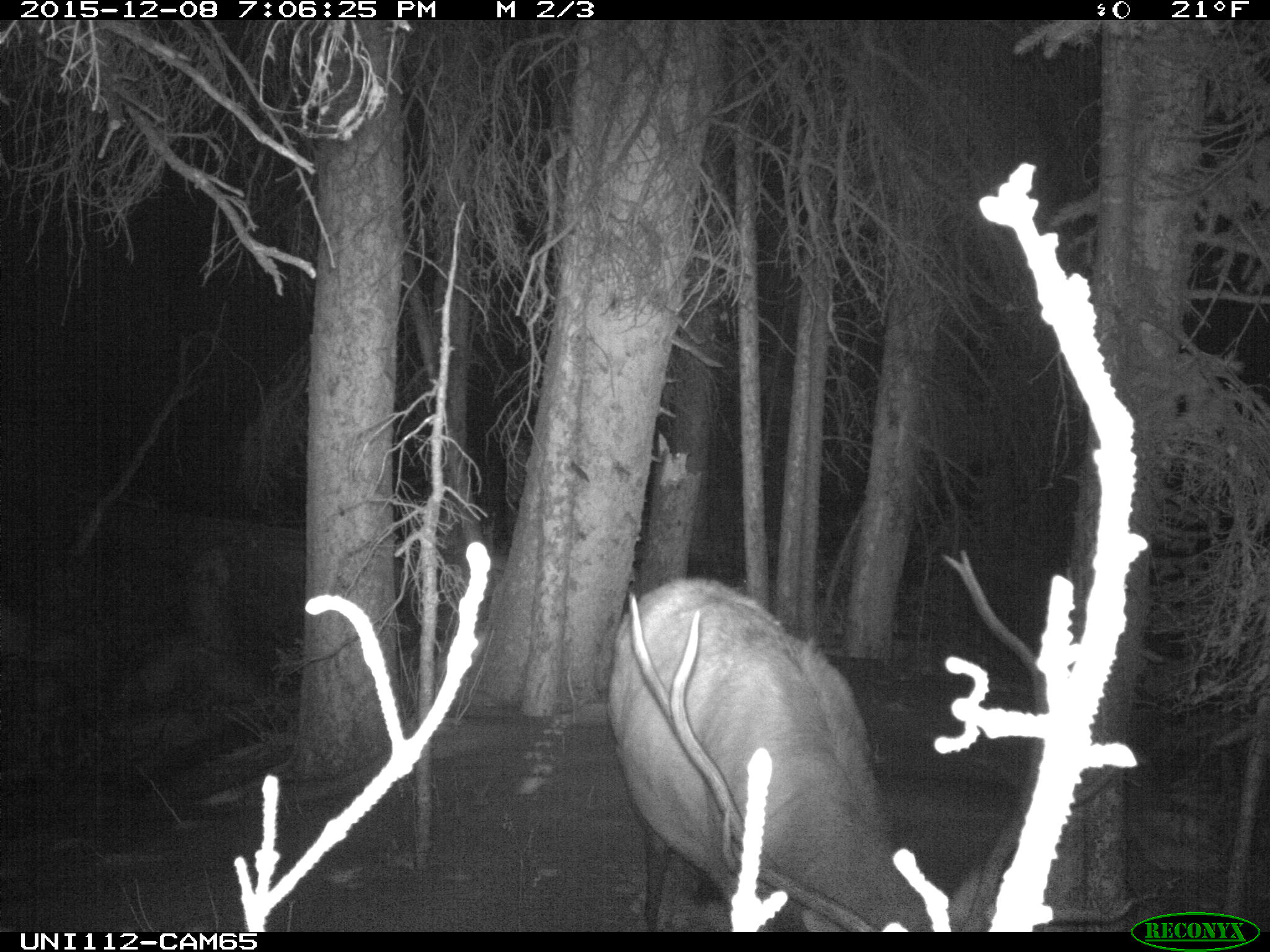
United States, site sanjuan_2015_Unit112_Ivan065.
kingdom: Animalia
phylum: Chordata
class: Mammalia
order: Artiodactyla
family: Cervidae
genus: Cervus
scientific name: Cervus elaphus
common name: red deer